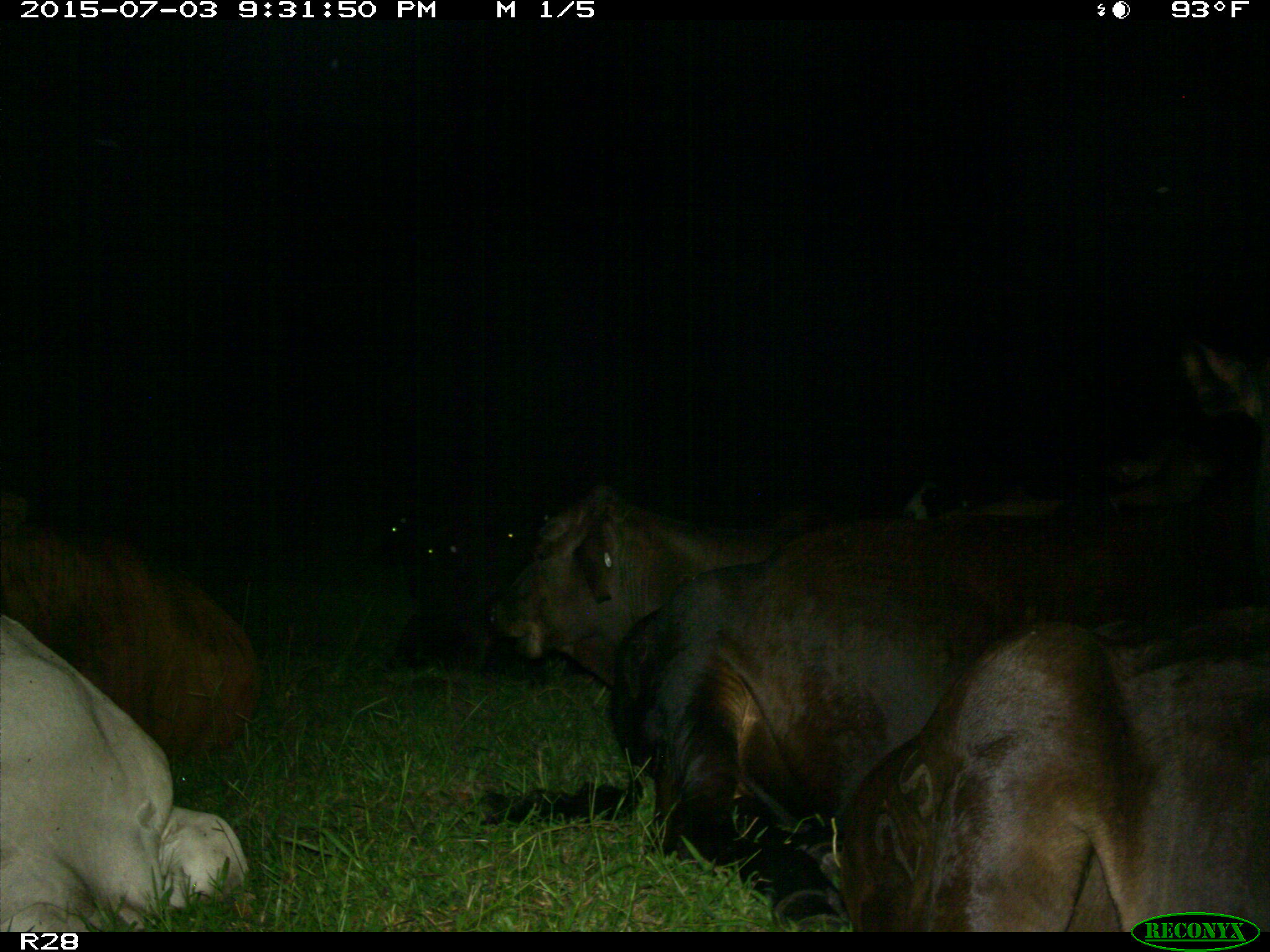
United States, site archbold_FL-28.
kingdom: Animalia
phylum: Chordata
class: Mammalia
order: Artiodactyla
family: Bovidae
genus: Bos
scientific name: Bos taurus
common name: domestic cow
Bos taurus (domestic cow).